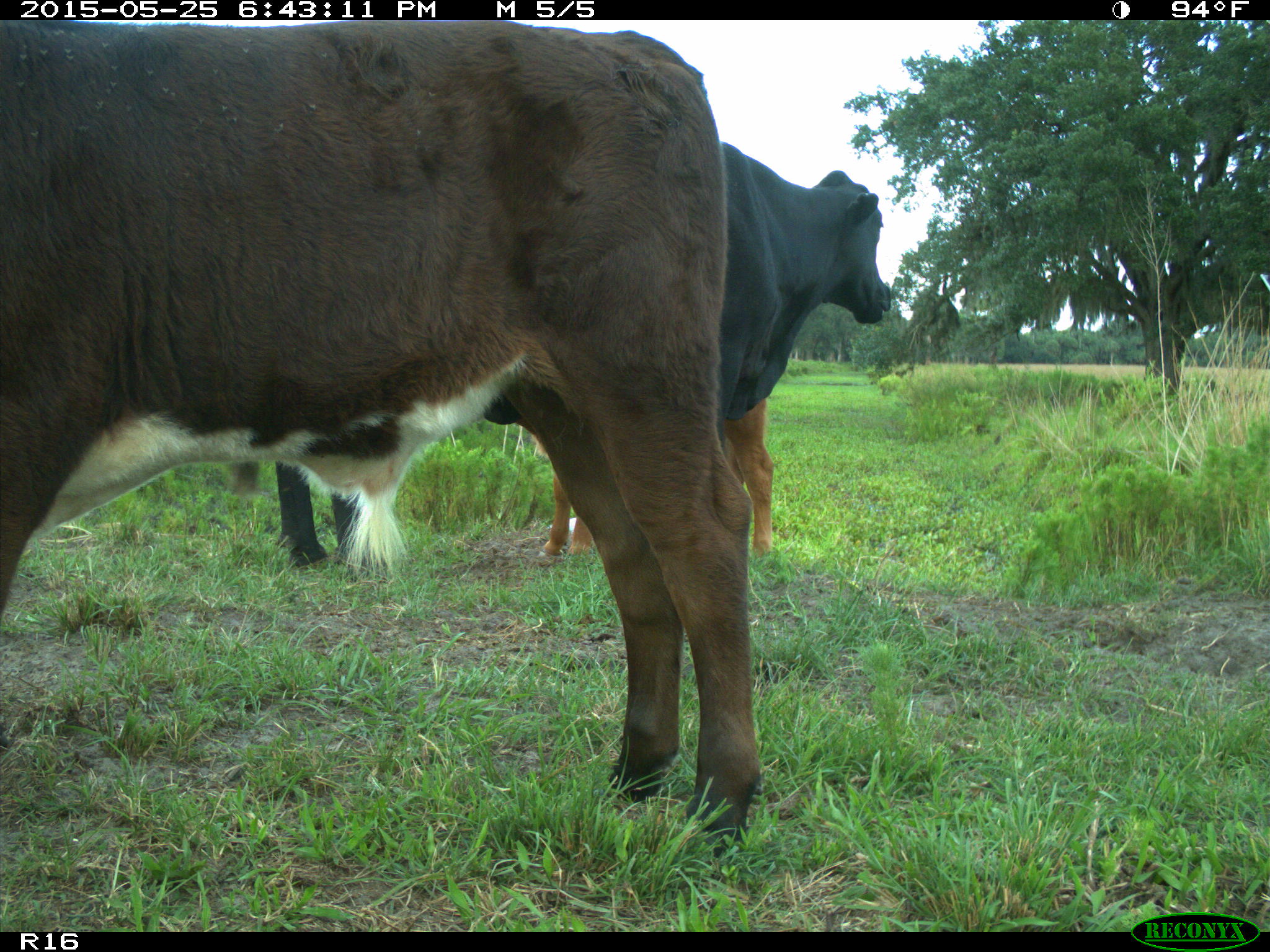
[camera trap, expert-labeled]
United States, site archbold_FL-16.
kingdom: Animalia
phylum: Chordata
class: Mammalia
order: Artiodactyla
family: Bovidae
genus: Bos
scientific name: Bos taurus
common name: domestic cow